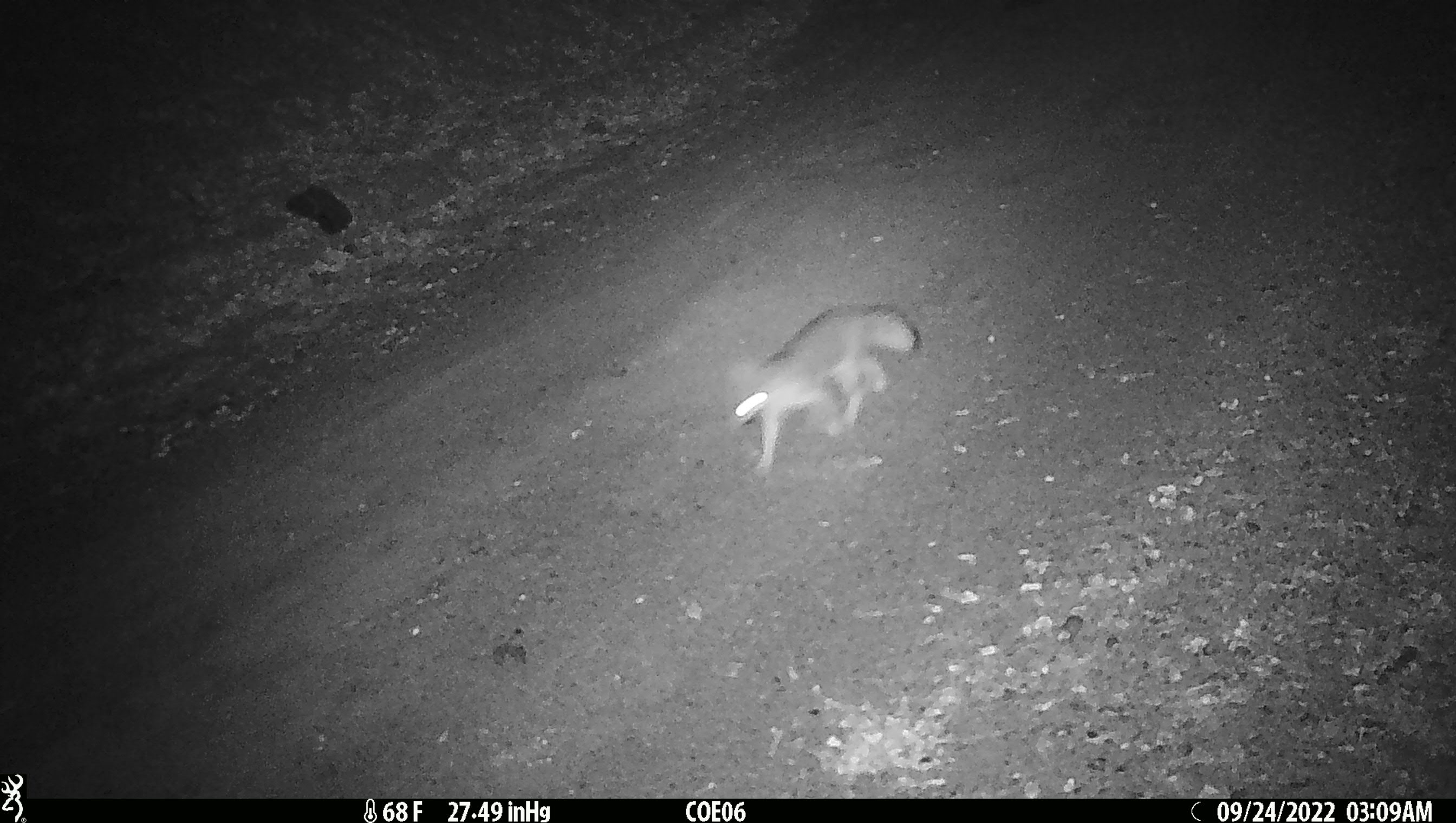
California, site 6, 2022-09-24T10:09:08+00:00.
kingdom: Animalia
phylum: Chordata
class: Mammalia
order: Carnivora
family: Canidae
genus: Urocyon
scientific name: Urocyon cinereoargenteus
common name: gray fox